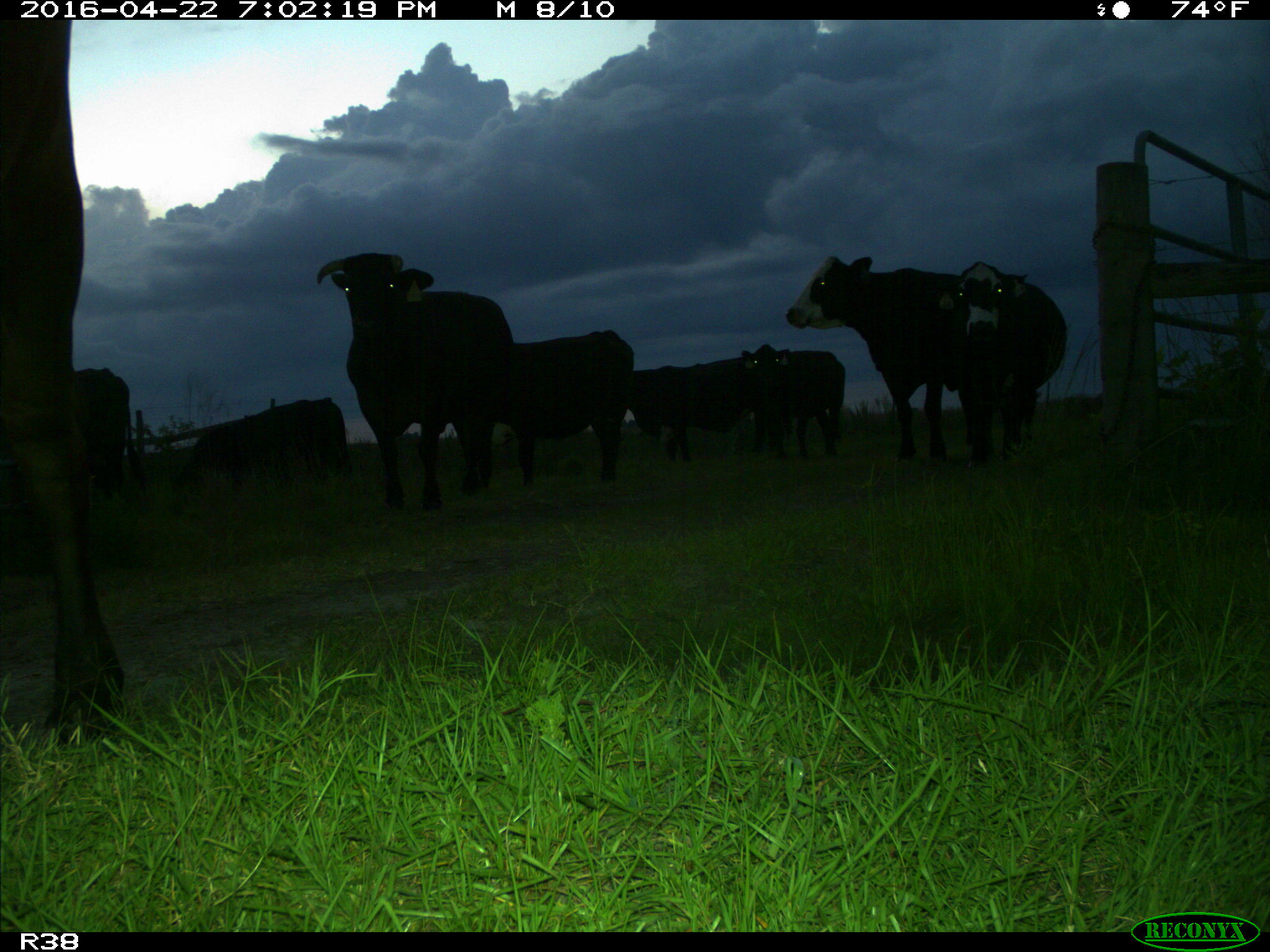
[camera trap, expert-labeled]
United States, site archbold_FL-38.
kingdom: Animalia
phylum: Chordata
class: Mammalia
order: Artiodactyla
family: Bovidae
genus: Bos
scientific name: Bos taurus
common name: domestic cow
Bos taurus (domestic cow).